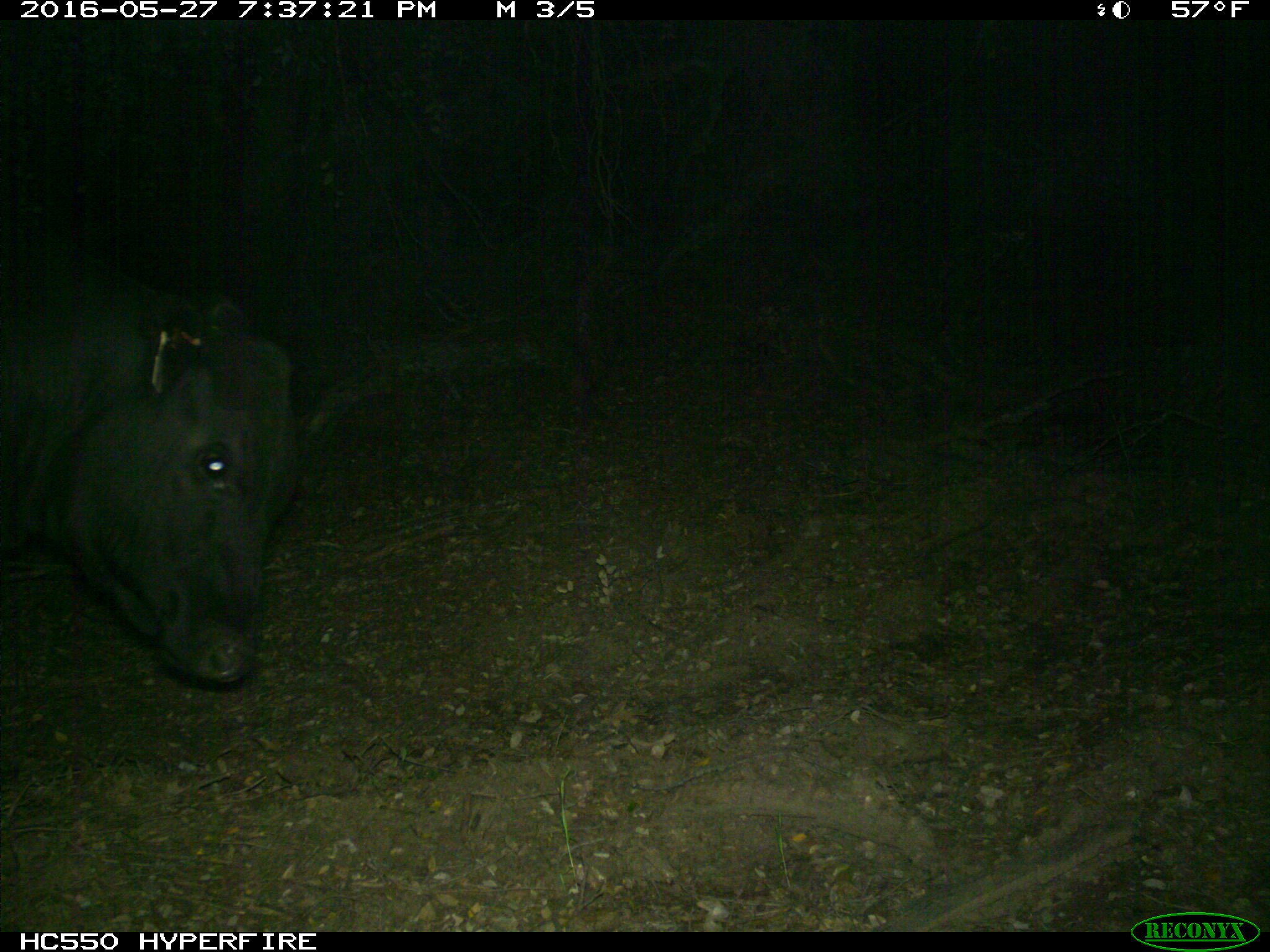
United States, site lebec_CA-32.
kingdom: Animalia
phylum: Chordata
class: Mammalia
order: Artiodactyla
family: Bovidae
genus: Bos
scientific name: Bos taurus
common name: domestic cow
Bos taurus (domestic cow).